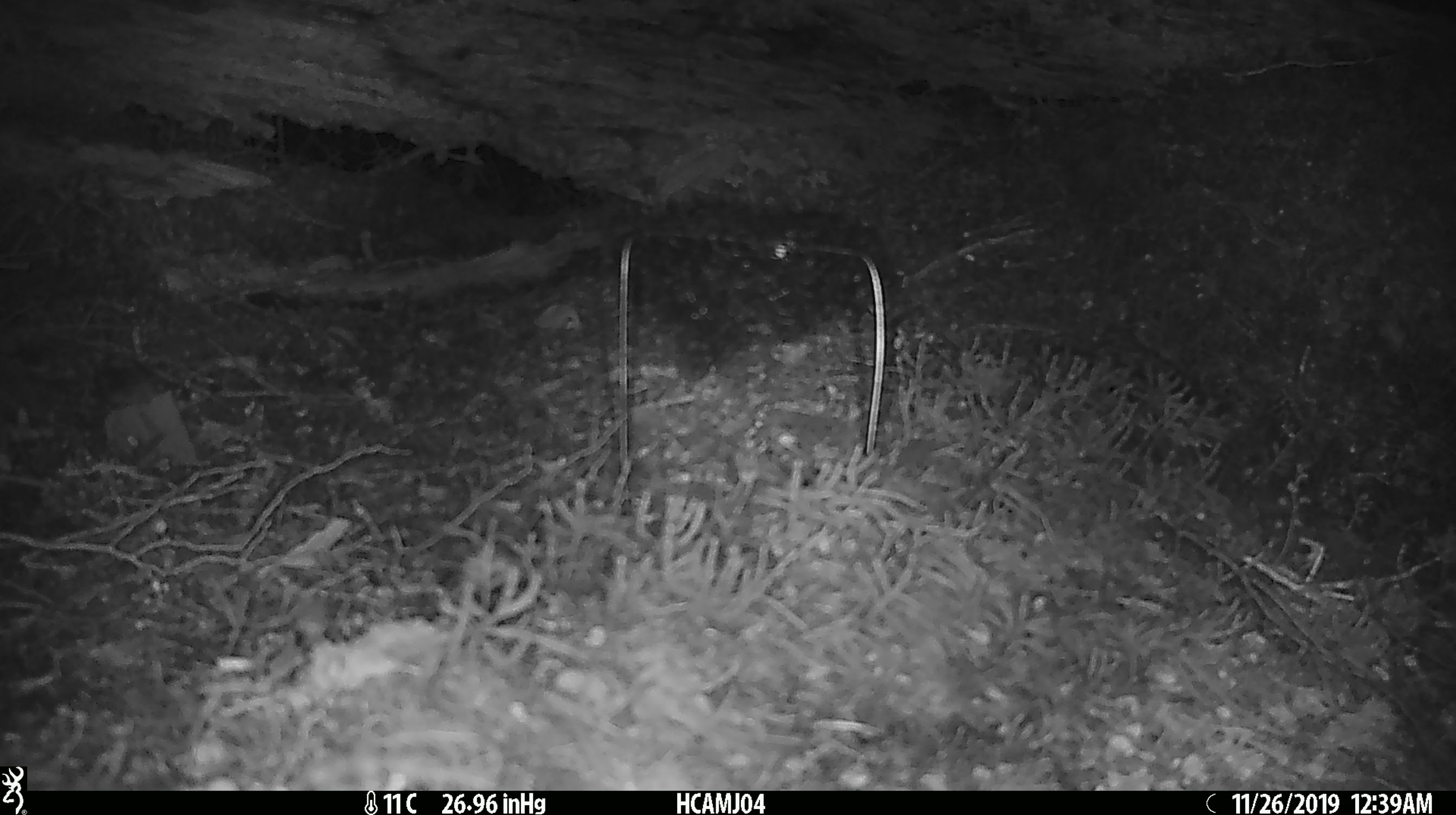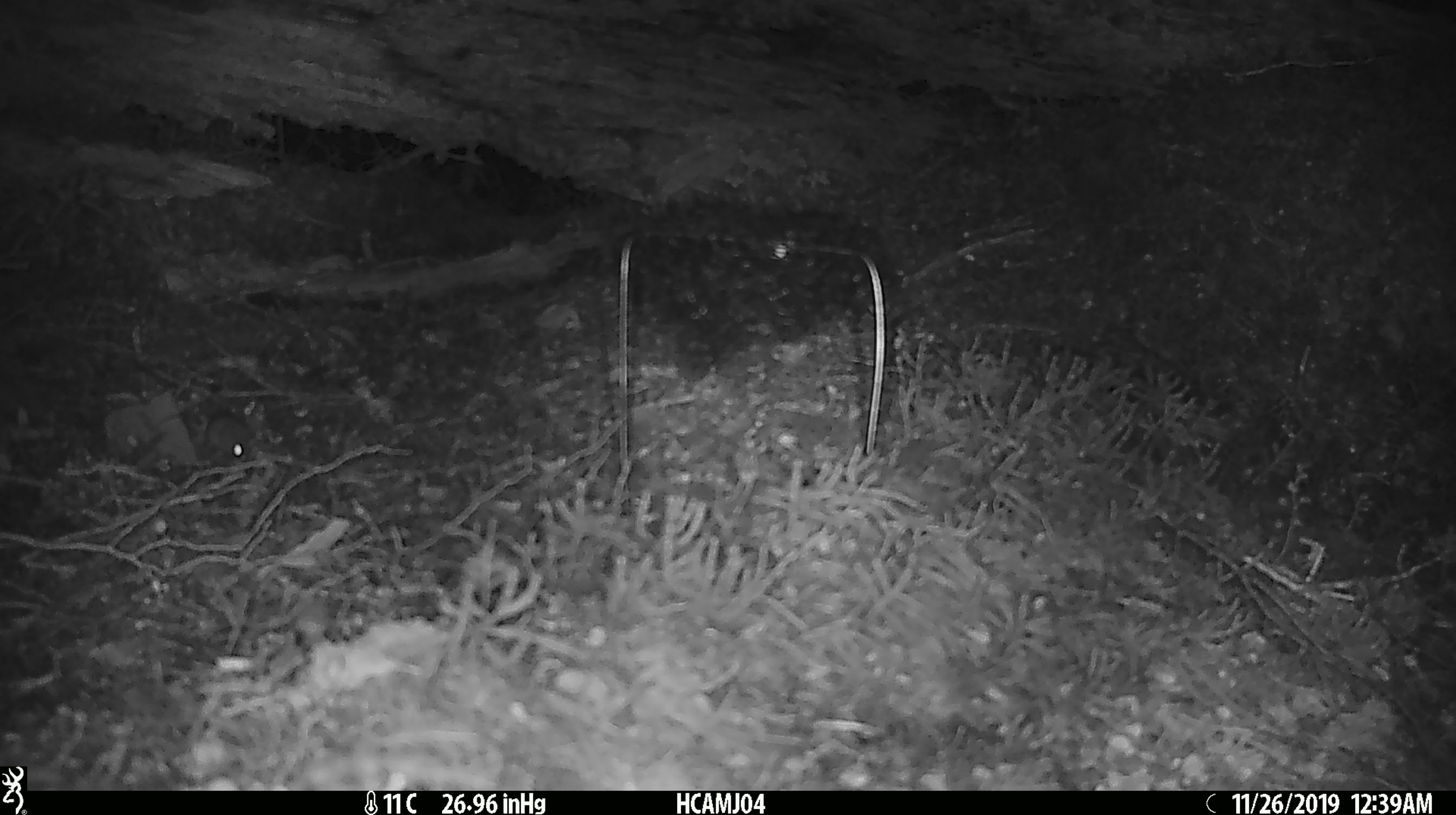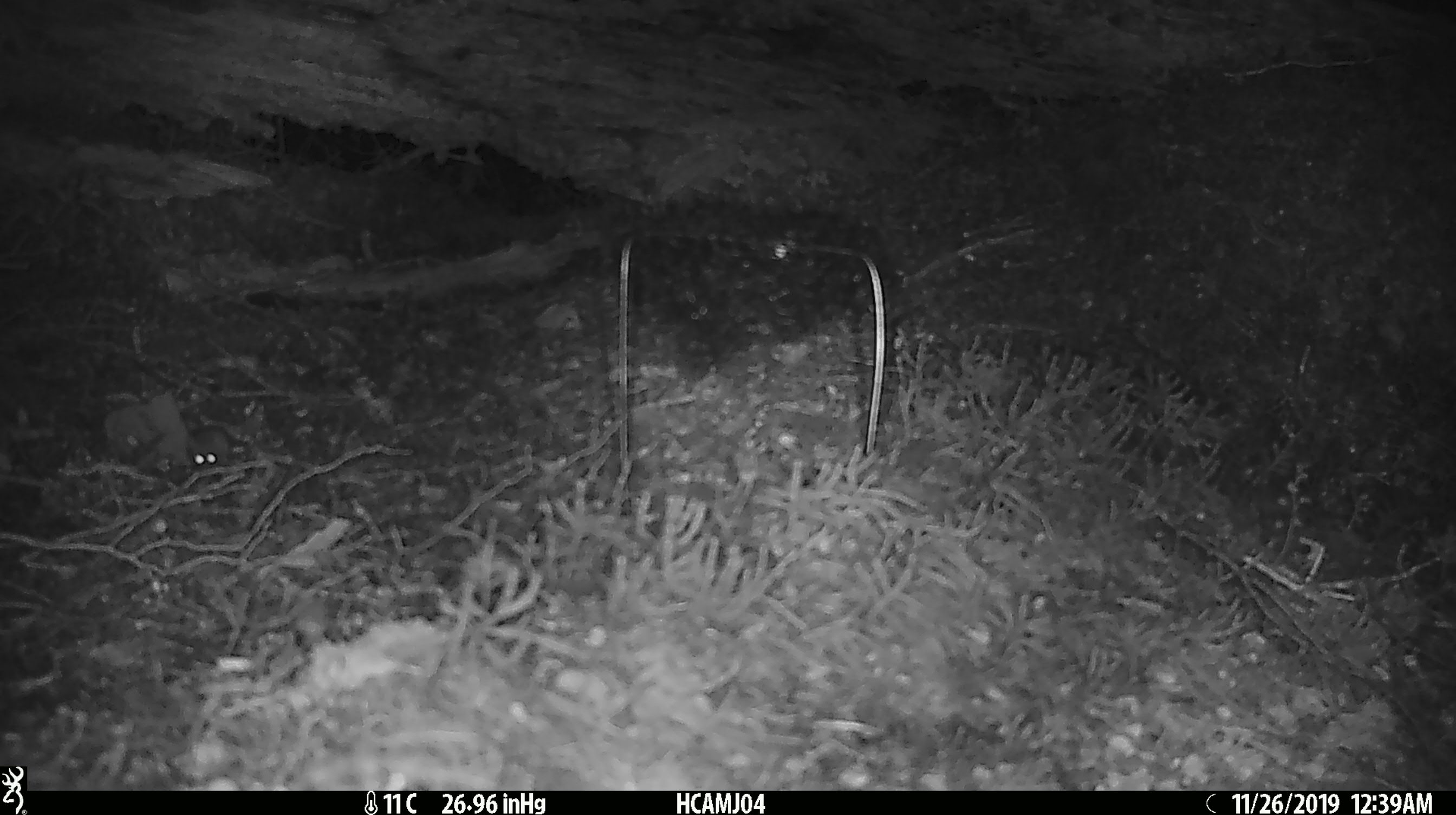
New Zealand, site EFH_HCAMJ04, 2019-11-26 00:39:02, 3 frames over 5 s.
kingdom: Animalia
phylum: Chordata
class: Mammalia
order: Rodentia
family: Muridae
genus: Mus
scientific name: Mus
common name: mouse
Mouse (Mus).